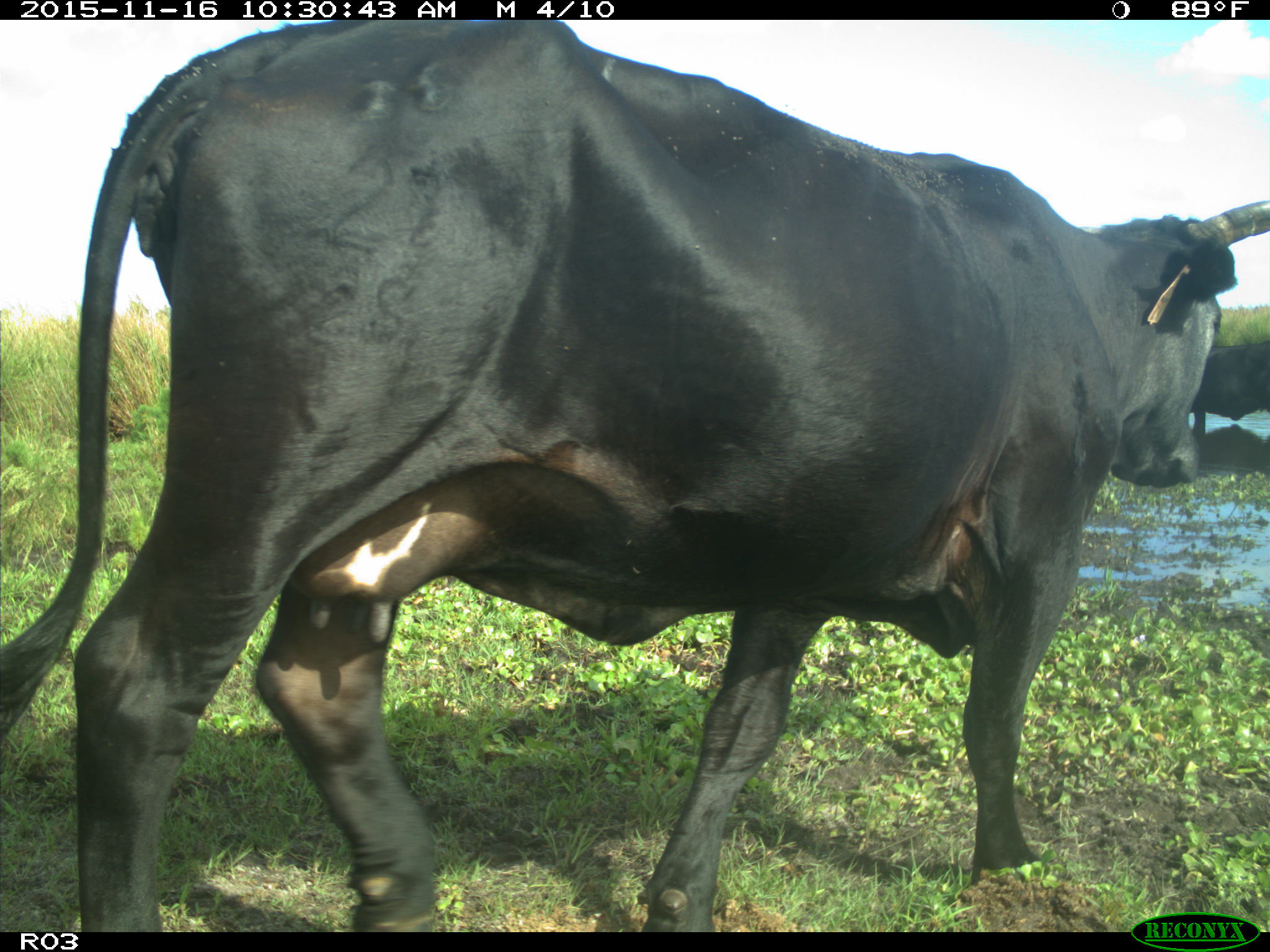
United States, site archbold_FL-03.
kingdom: Animalia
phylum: Chordata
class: Mammalia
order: Artiodactyla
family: Bovidae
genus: Bos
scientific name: Bos taurus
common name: domestic cow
Bos taurus (domestic cow).